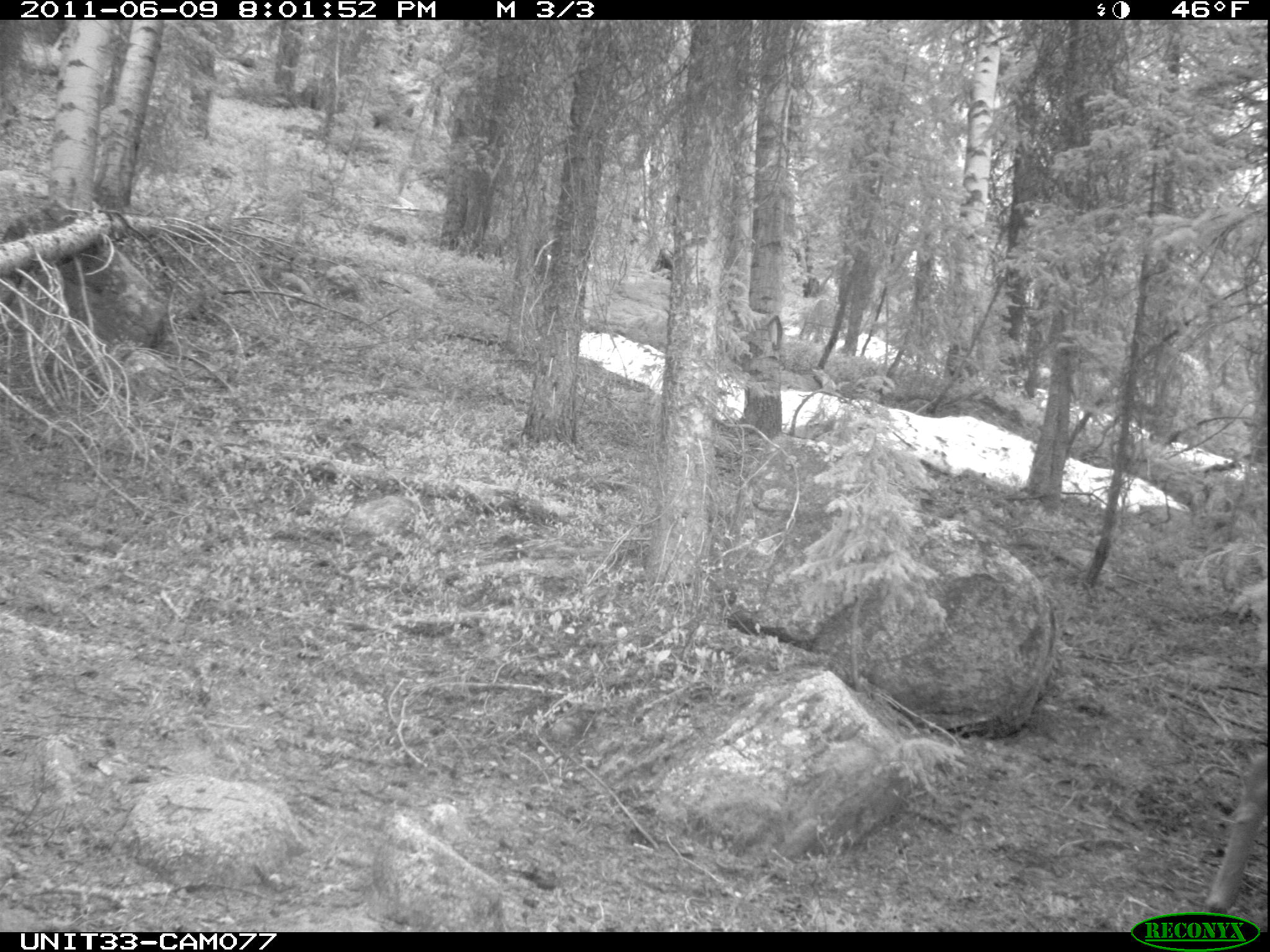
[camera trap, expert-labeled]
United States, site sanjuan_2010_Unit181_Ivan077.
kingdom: Animalia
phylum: Chordata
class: Mammalia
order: Artiodactyla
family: Cervidae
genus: Cervus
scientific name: Cervus elaphus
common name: red deer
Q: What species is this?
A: Cervus elaphus (red deer).